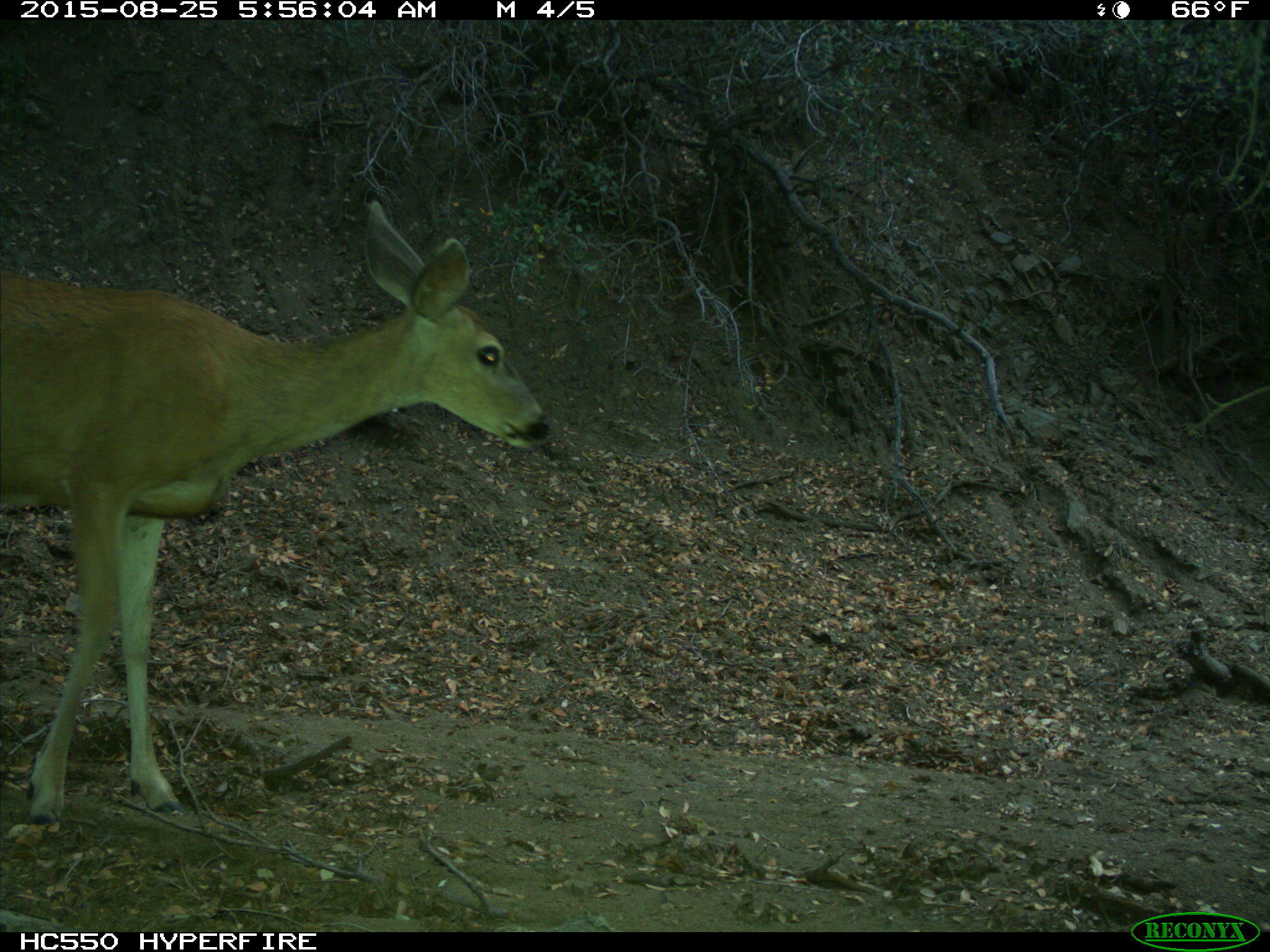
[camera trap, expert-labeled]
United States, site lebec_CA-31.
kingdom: Animalia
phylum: Chordata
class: Mammalia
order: Artiodactyla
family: Cervidae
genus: Odocoileus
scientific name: Odocoileus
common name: deer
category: unidentified deer